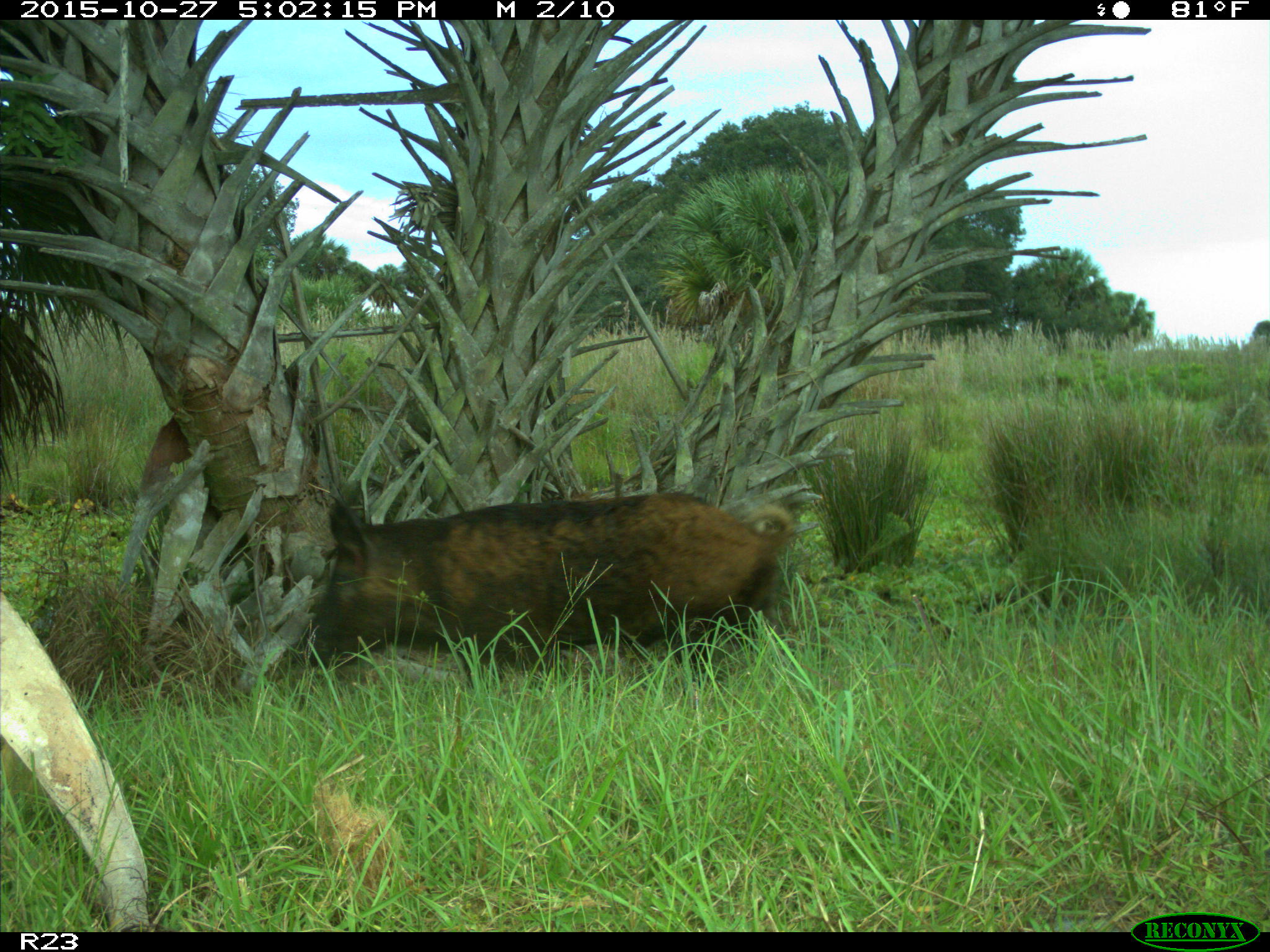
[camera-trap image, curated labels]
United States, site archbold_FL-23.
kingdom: Animalia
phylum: Chordata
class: Mammalia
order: Artiodactyla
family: Suidae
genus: Sus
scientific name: Sus scrofa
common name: wild boar